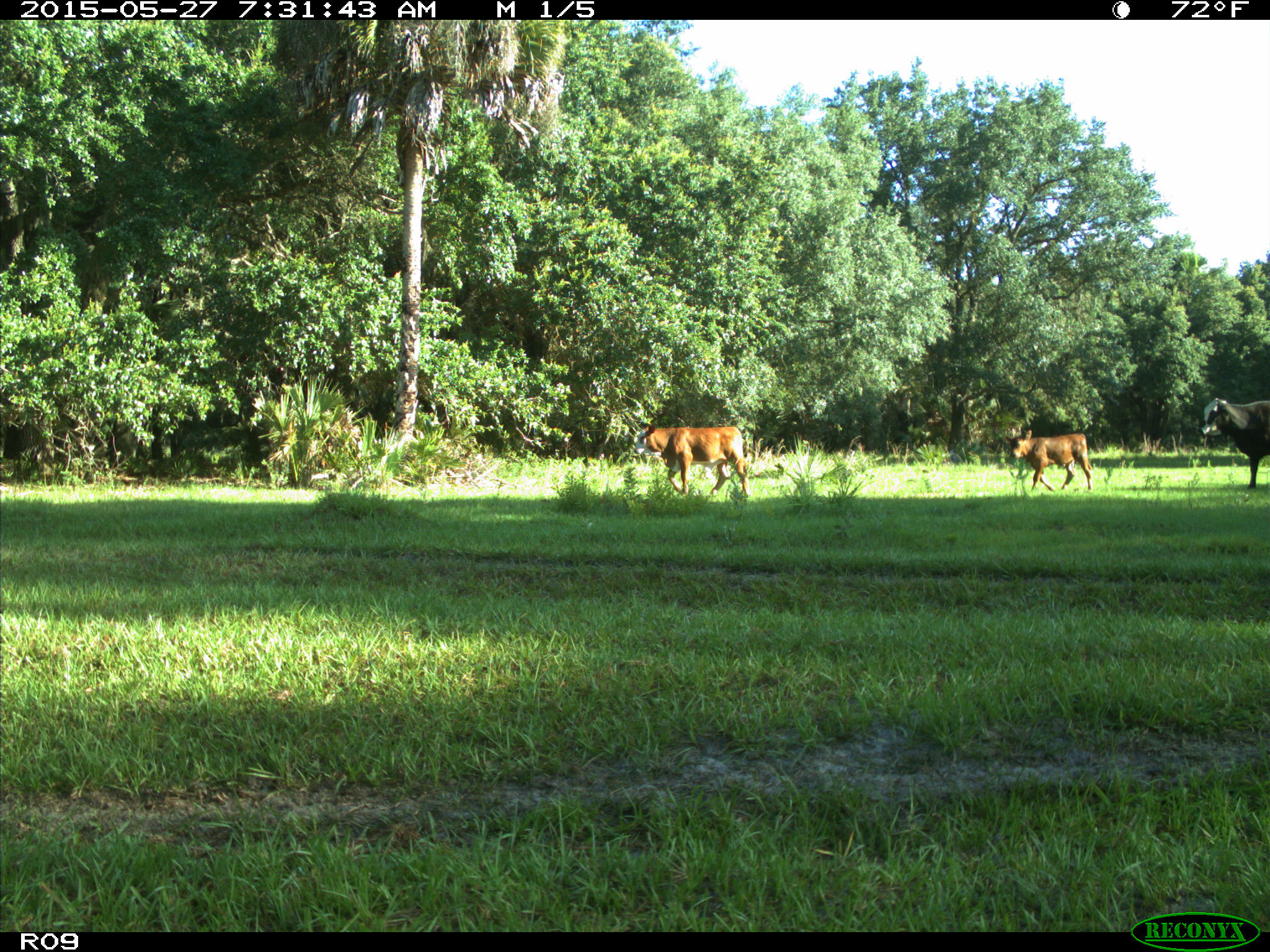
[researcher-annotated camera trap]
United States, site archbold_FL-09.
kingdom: Animalia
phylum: Chordata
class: Mammalia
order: Artiodactyla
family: Bovidae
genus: Bos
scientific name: Bos taurus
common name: domestic cow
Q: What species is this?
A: Bos taurus (domestic cow).